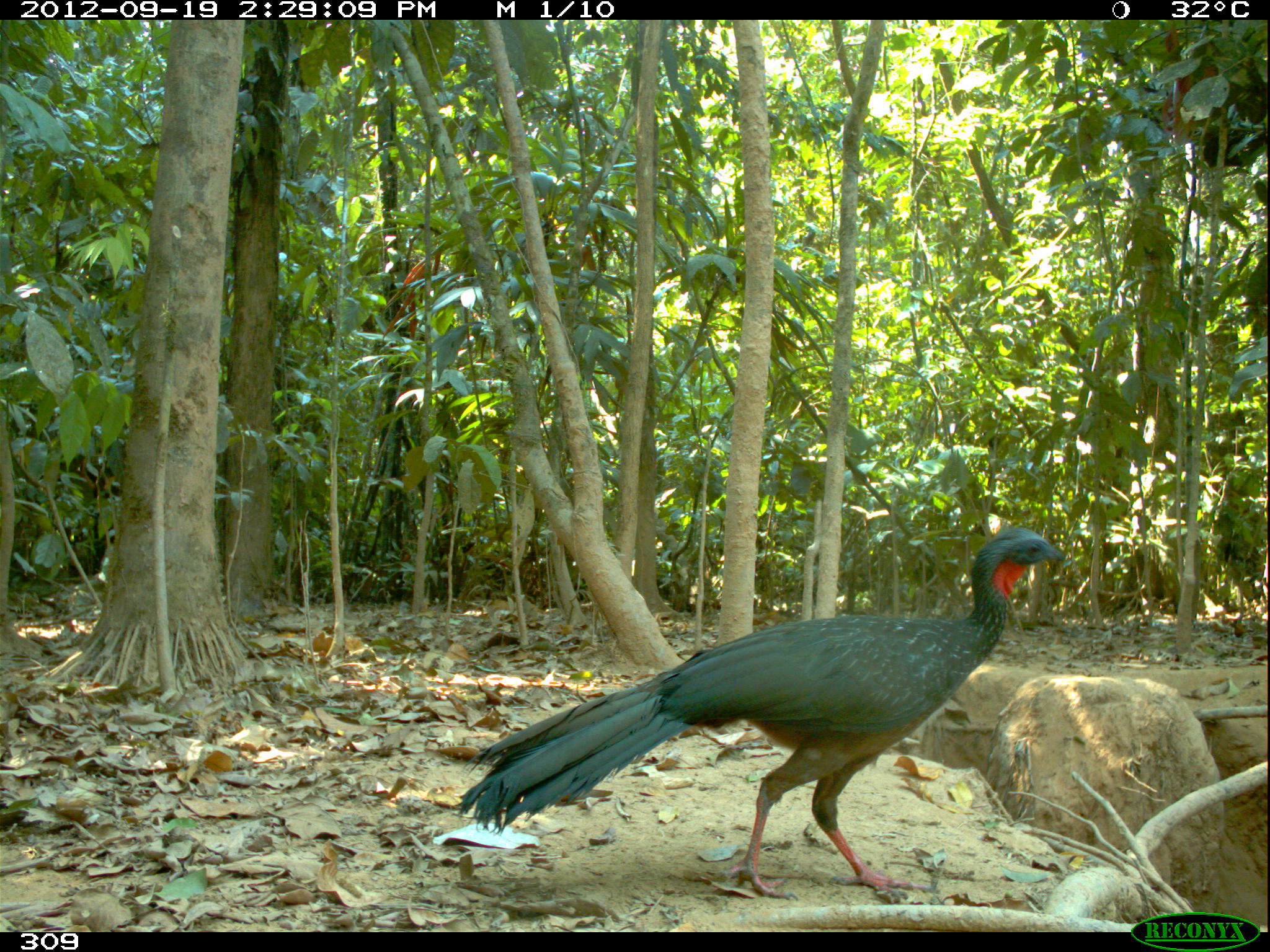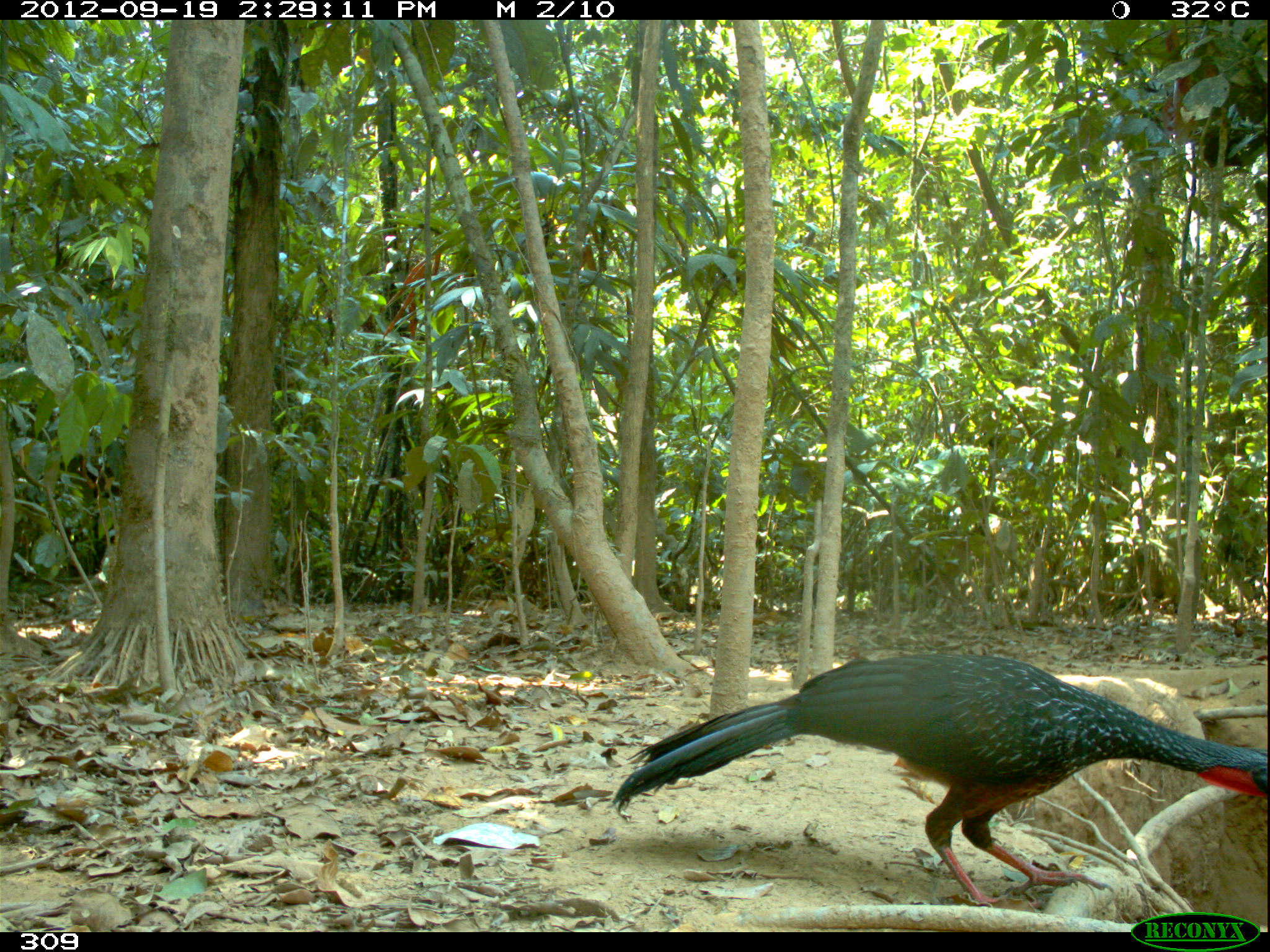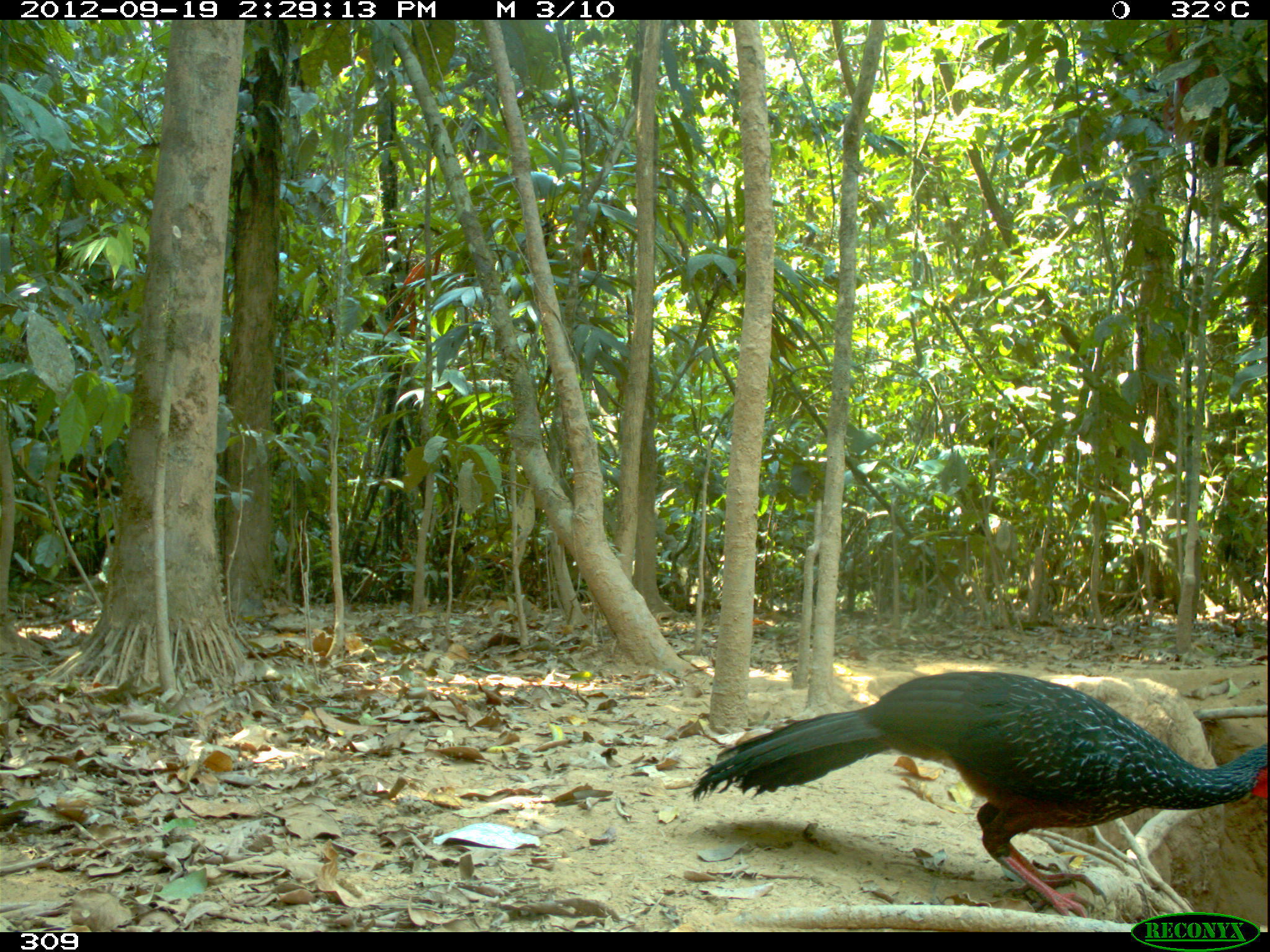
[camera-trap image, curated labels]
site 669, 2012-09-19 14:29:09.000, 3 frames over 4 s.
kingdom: Animalia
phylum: Chordata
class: Aves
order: Galliformes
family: Cracidae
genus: Penelope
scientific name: Penelope jacquacu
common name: spix's guan